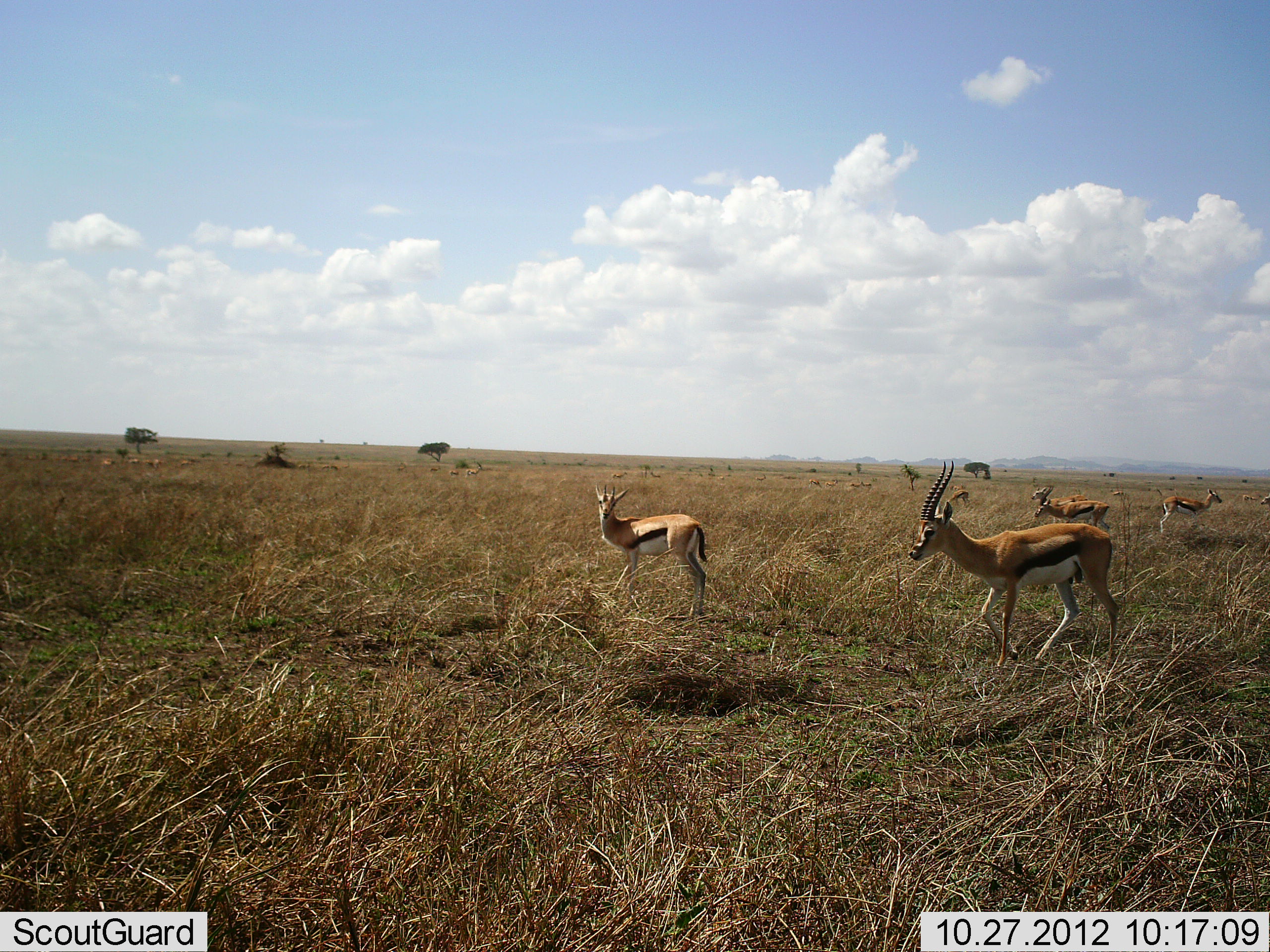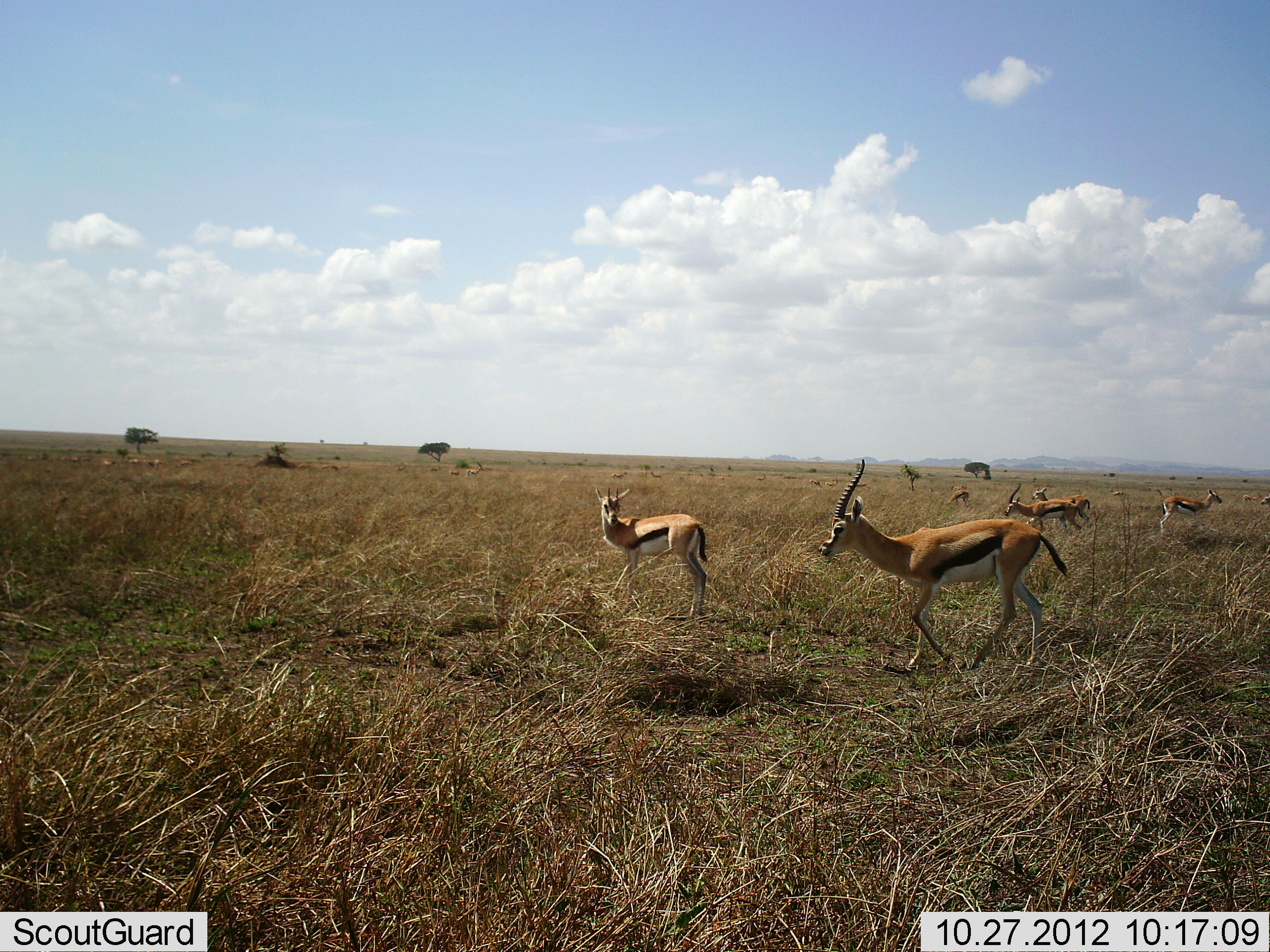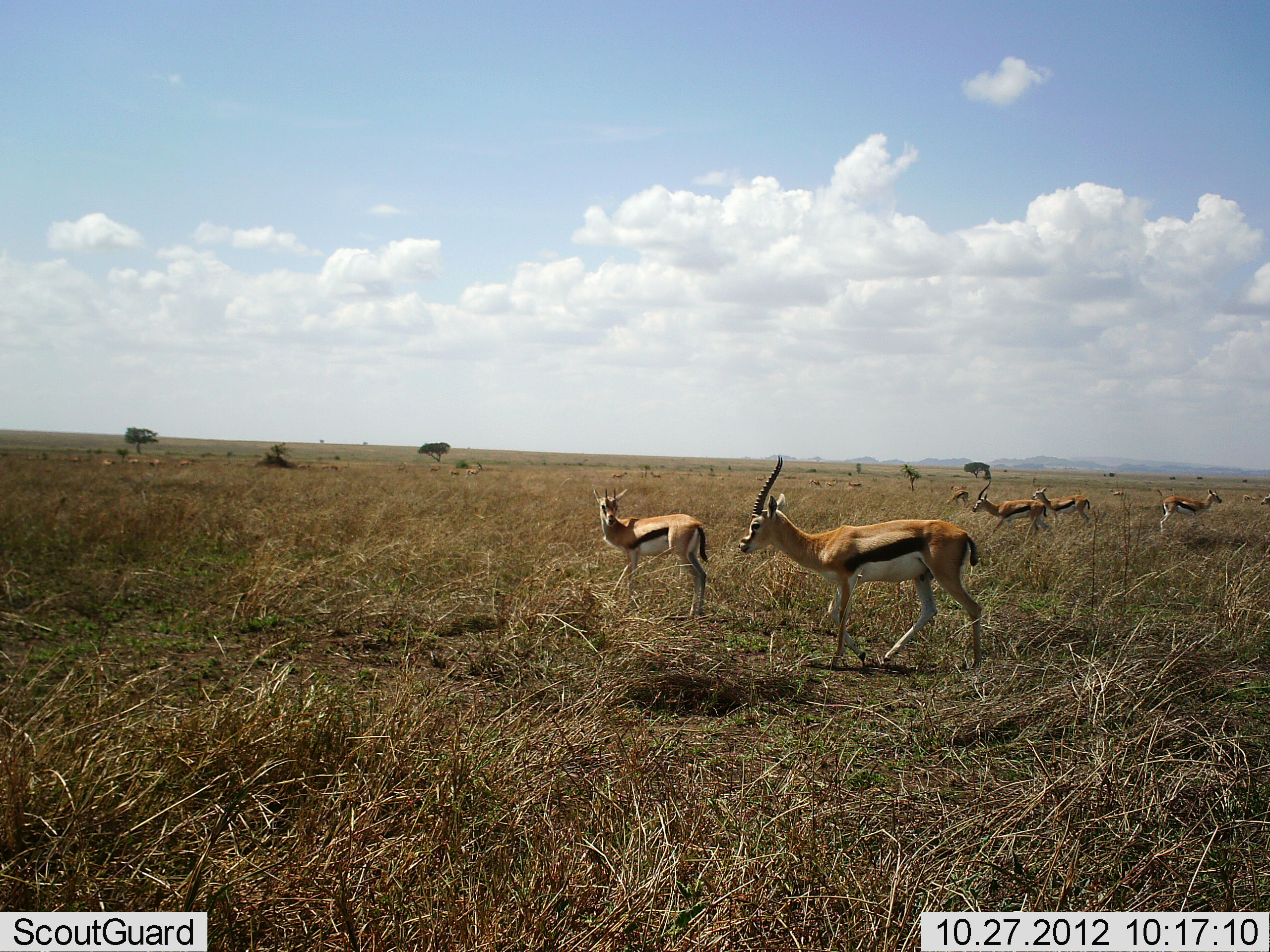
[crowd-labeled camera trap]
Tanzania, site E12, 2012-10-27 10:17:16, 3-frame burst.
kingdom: Animalia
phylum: Chordata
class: Mammalia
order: Artiodactyla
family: Bovidae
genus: Eudorcas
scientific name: Eudorcas thomsonii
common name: thomson's gazelle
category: gazellethomsons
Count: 5.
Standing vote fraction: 50%.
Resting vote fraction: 0%.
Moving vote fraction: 100%.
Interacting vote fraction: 0%.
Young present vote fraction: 10%.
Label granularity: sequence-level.